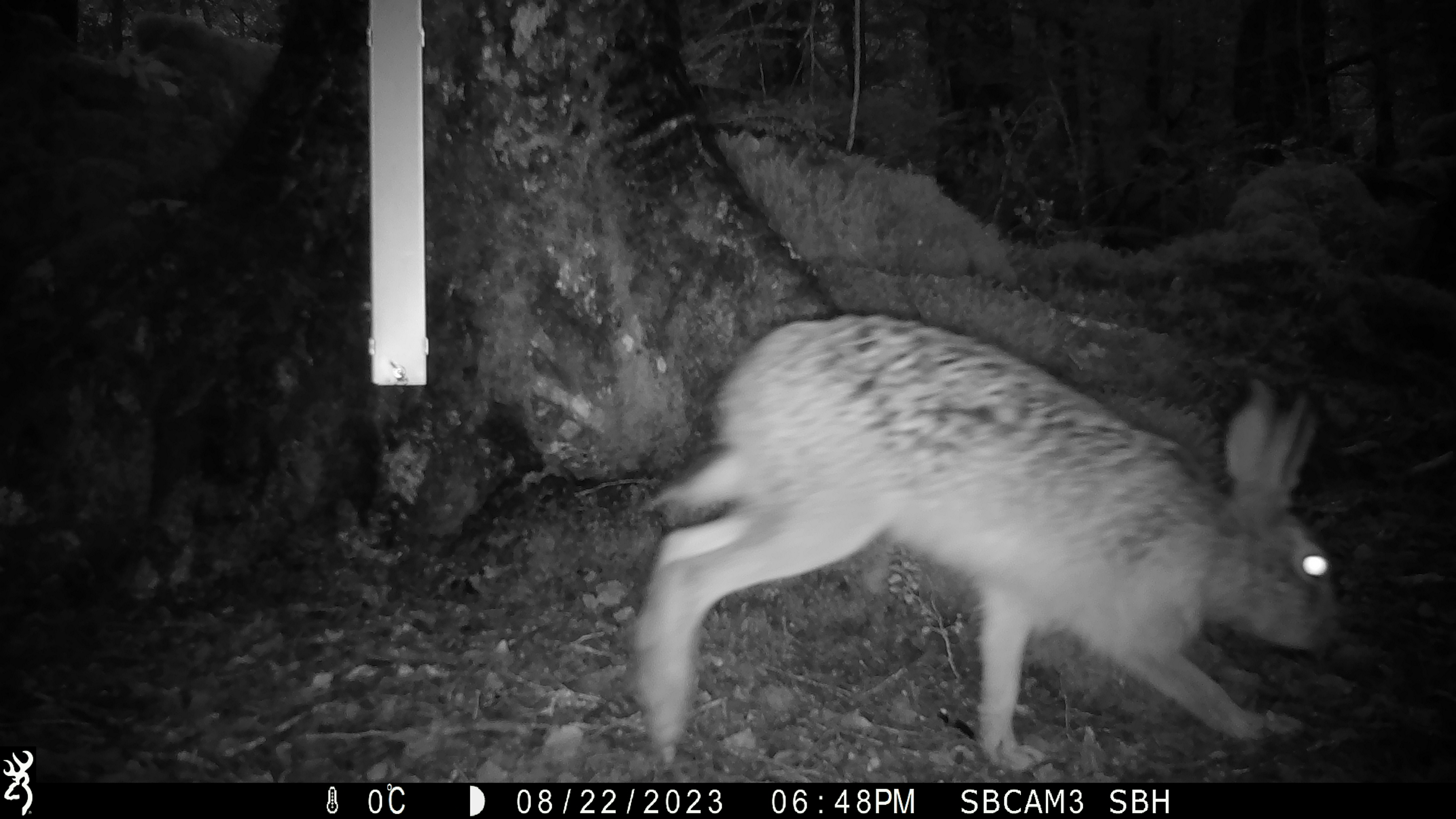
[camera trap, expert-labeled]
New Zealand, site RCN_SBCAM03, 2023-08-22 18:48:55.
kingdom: Animalia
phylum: Chordata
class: Mammalia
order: Lagomorpha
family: Leporidae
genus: Lepus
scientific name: Lepus europaeus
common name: brown hare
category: hare